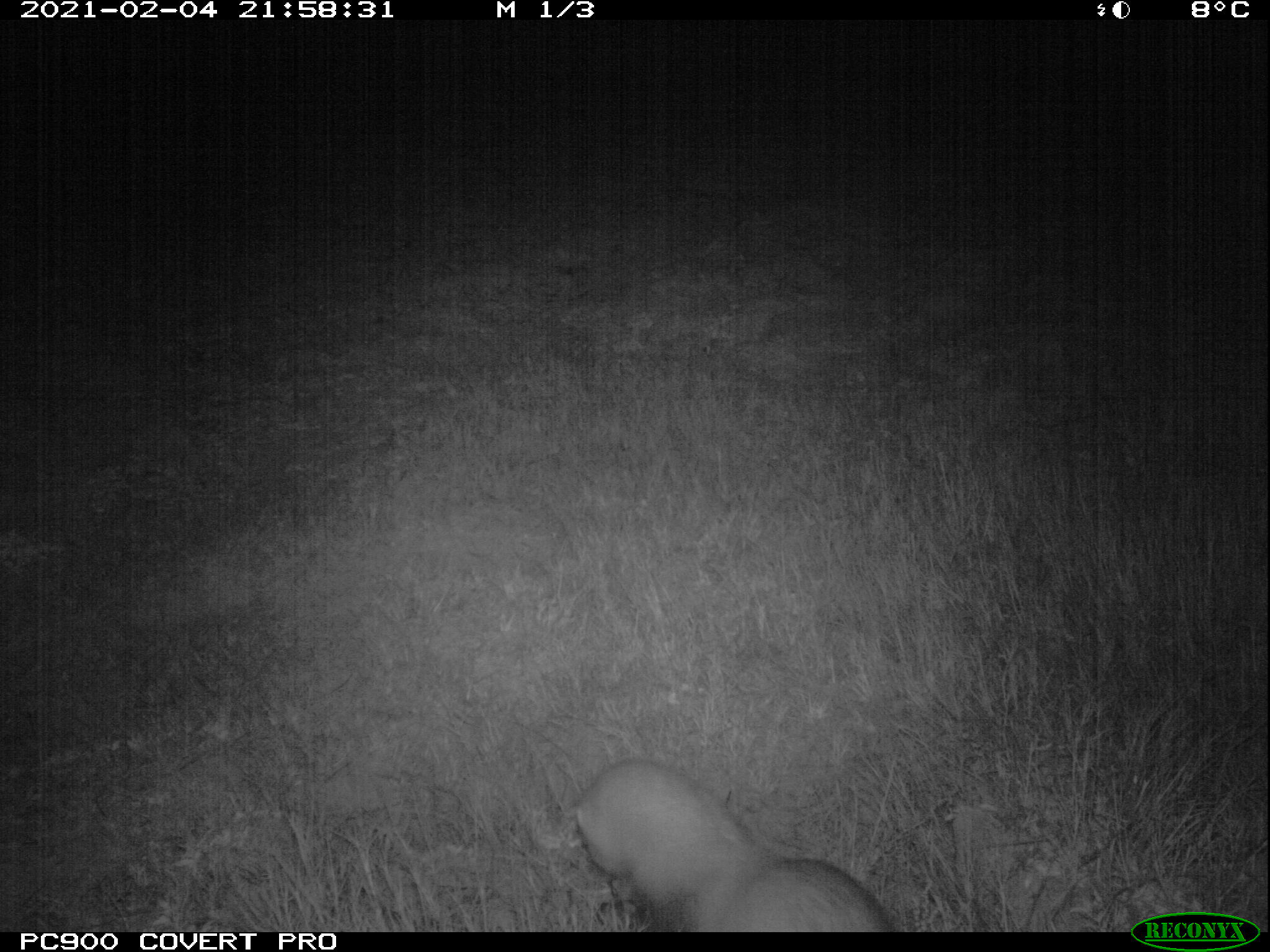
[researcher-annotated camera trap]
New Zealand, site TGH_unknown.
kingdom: Animalia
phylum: Chordata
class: Mammalia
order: Carnivora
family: Mustelidae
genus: Mustela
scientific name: Mustela furo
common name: ferret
Ferret (Mustela furo).